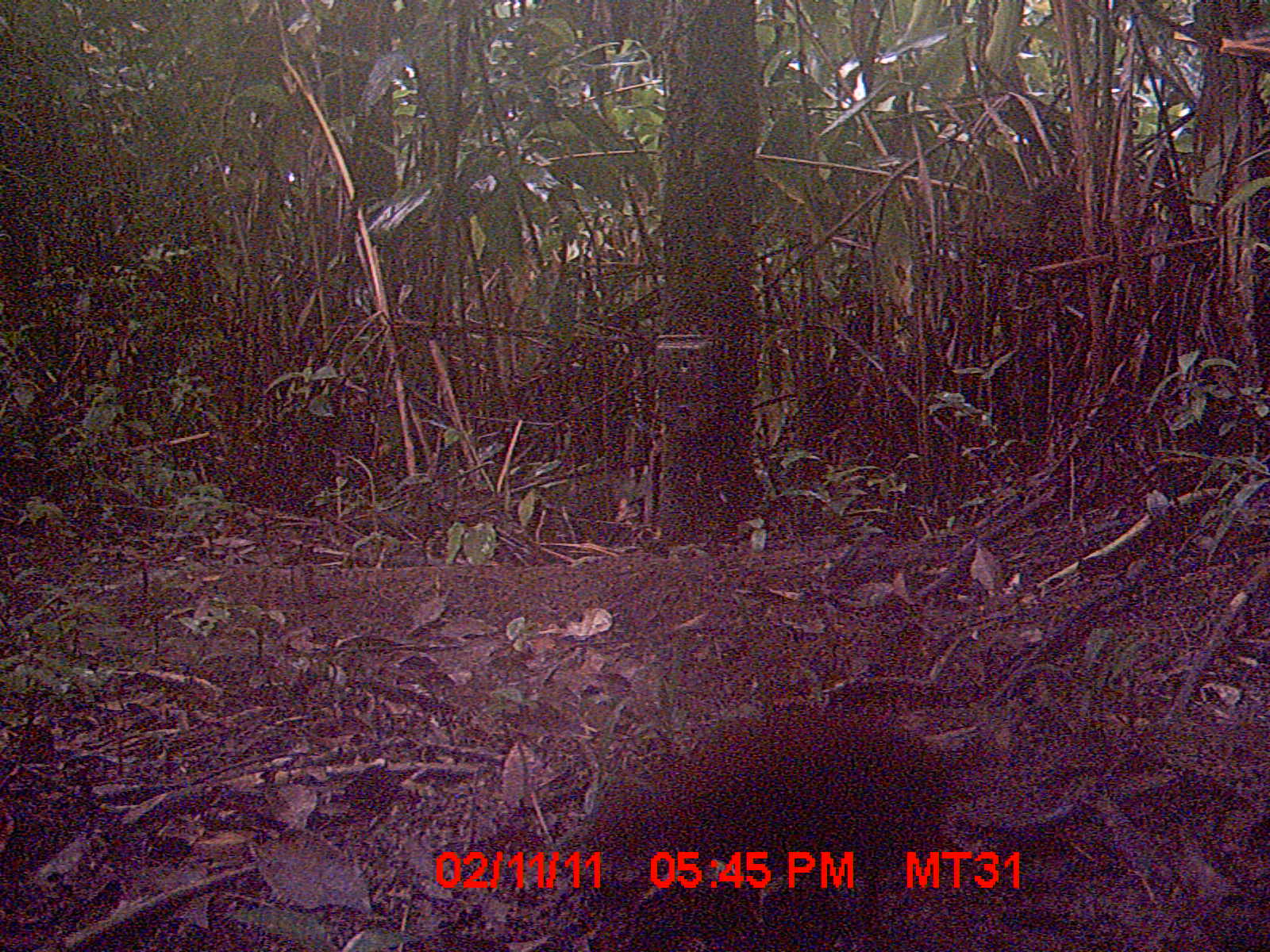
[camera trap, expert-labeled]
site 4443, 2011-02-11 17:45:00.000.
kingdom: Animalia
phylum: Chordata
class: Aves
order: Gruiformes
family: Sarothruridae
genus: Mentocrex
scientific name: Mentocrex kioloides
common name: madagascar wood rail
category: canirallus kioloides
Canirallus kioloides (madagascar wood rail) (Mentocrex kioloides), count 1.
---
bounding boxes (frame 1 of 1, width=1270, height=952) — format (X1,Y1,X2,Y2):
canirallus kioloides: (532,687,975,949)